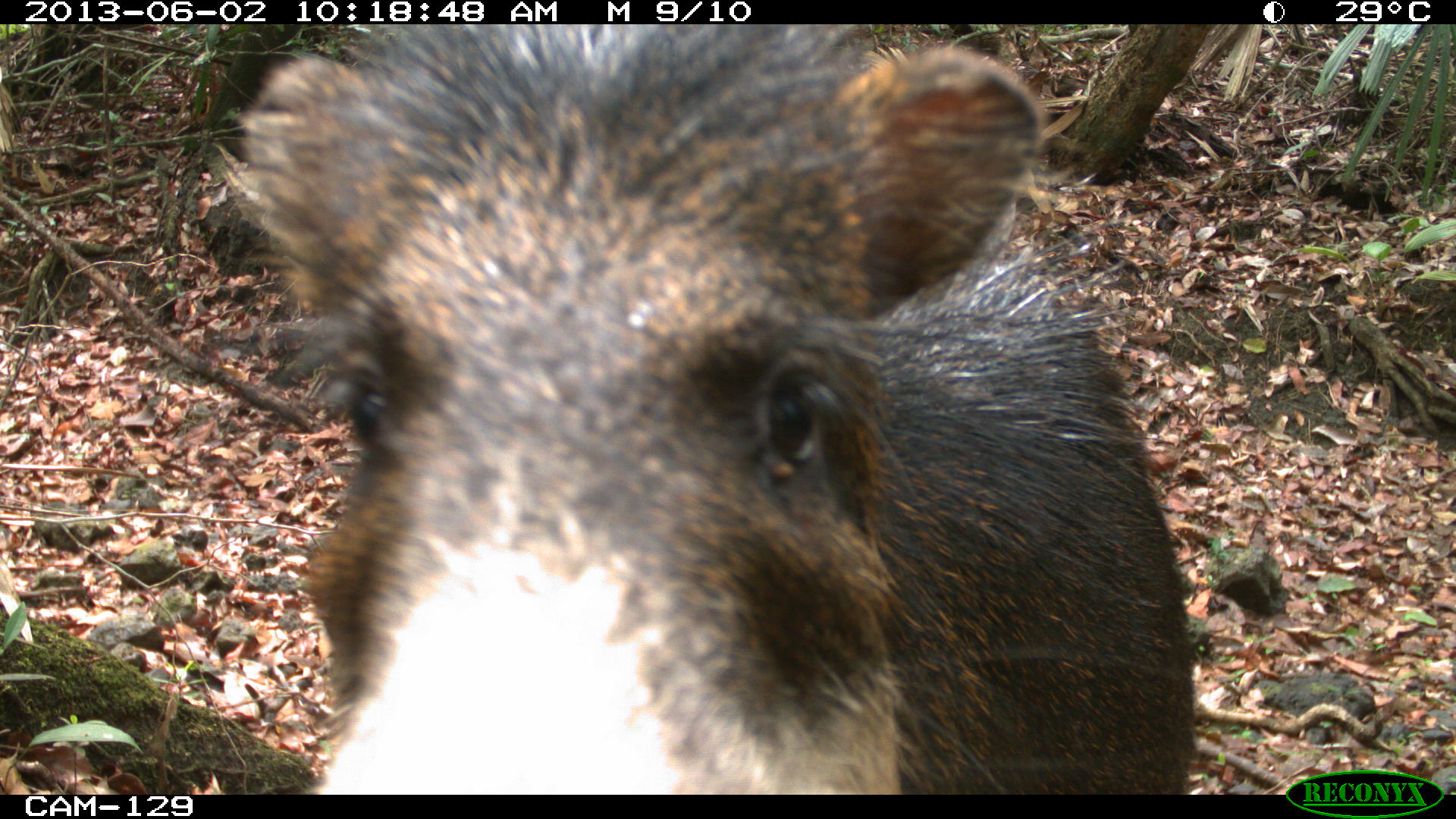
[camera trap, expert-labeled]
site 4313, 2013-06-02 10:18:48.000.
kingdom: Animalia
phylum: Chordata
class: Mammalia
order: Artiodactyla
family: Tayassuidae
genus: Tayassu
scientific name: Tayassu pecari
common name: white-lipped peccary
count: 4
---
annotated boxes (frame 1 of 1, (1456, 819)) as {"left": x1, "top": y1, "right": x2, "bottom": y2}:
tayassu pecari: {"left": 228, "top": 23, "right": 1191, "bottom": 791}